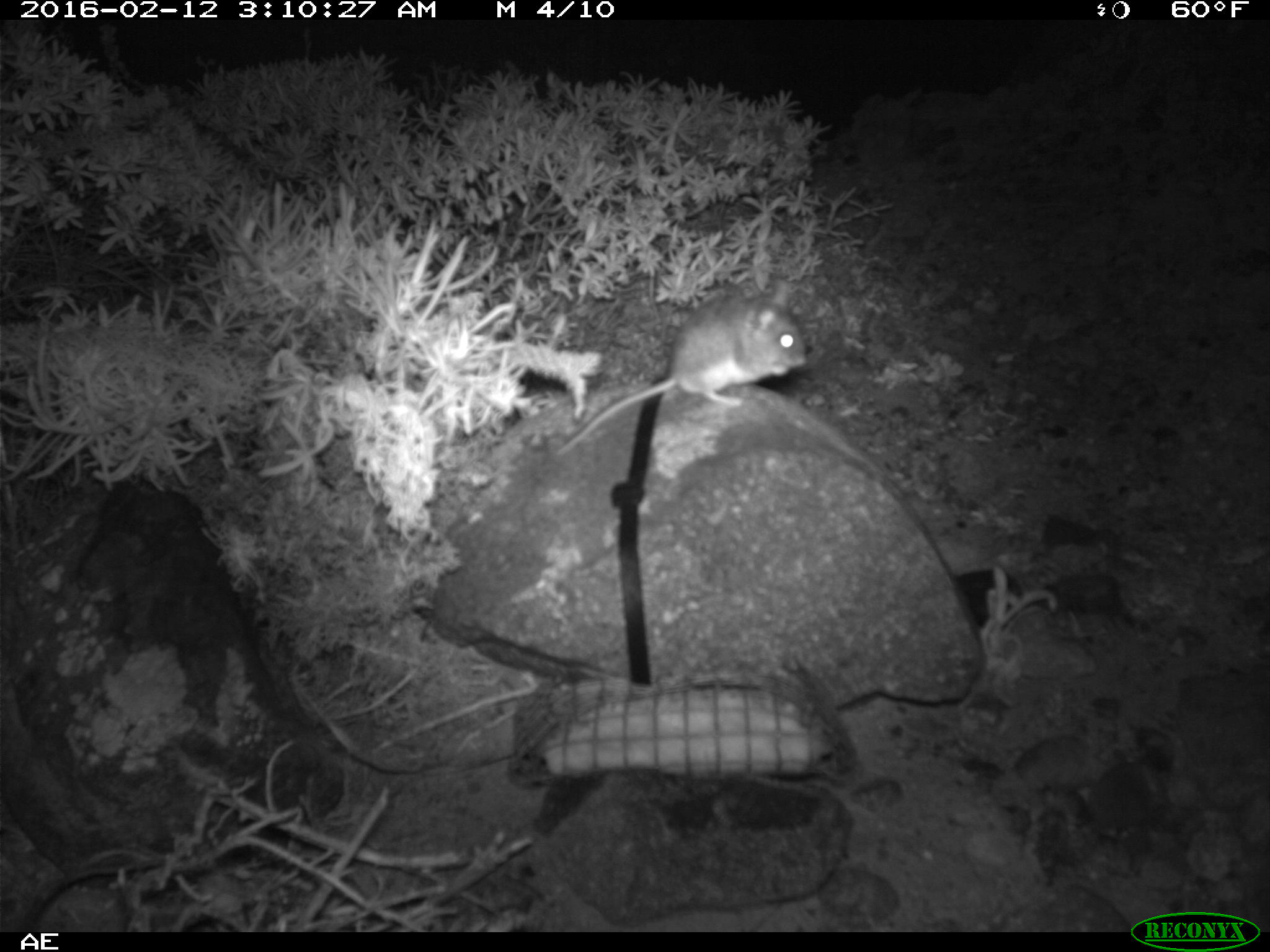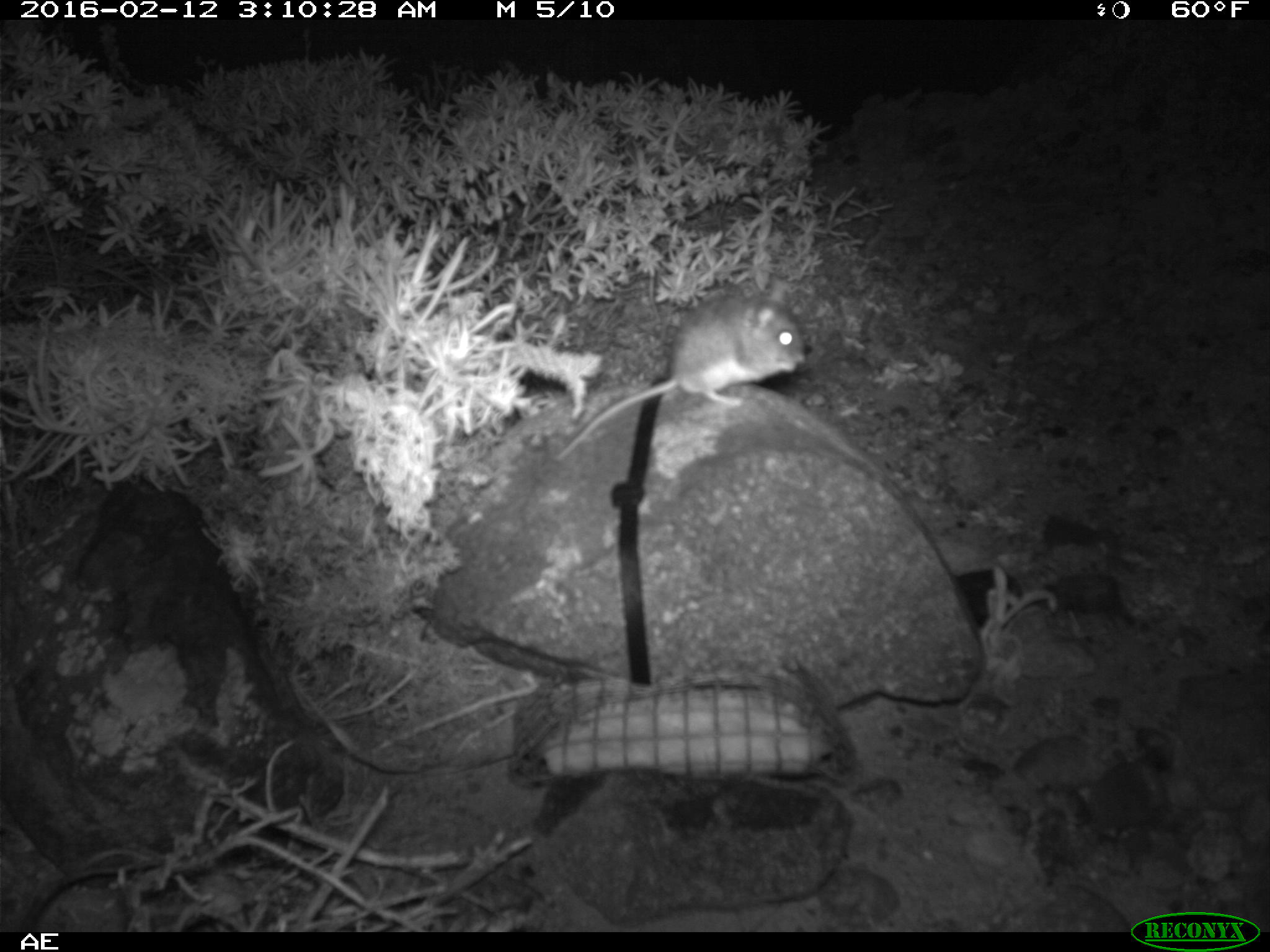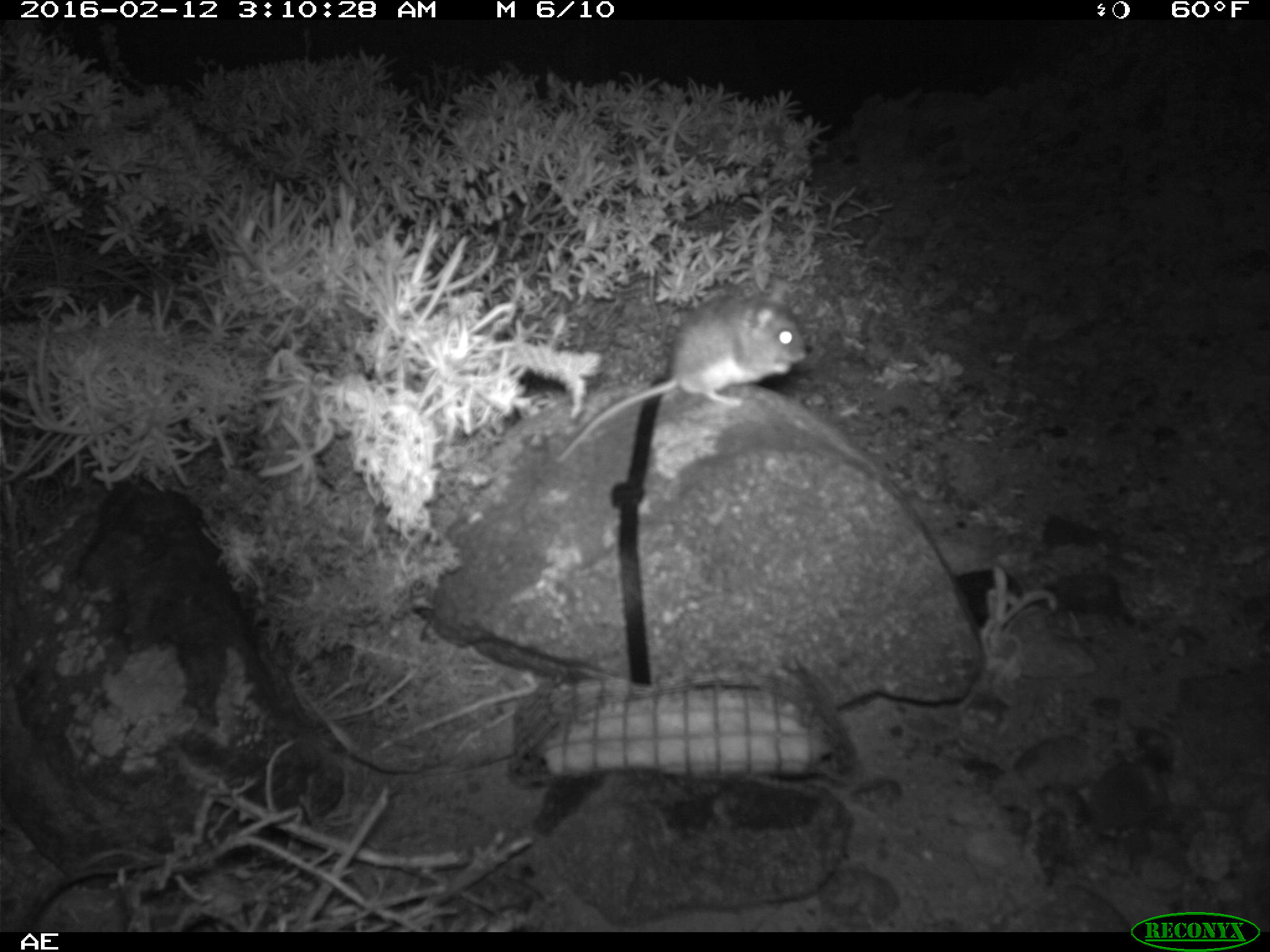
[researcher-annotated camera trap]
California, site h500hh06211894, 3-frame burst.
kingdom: Animalia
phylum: Chordata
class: Mammalia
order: Rodentia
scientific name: Rodentia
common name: rodent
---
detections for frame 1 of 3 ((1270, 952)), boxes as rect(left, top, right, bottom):
rodent: rect(559, 280, 807, 457)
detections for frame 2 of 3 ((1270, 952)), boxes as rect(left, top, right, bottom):
rodent: rect(554, 276, 804, 463)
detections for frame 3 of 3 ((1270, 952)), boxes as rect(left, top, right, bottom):
rodent: rect(555, 280, 806, 459)